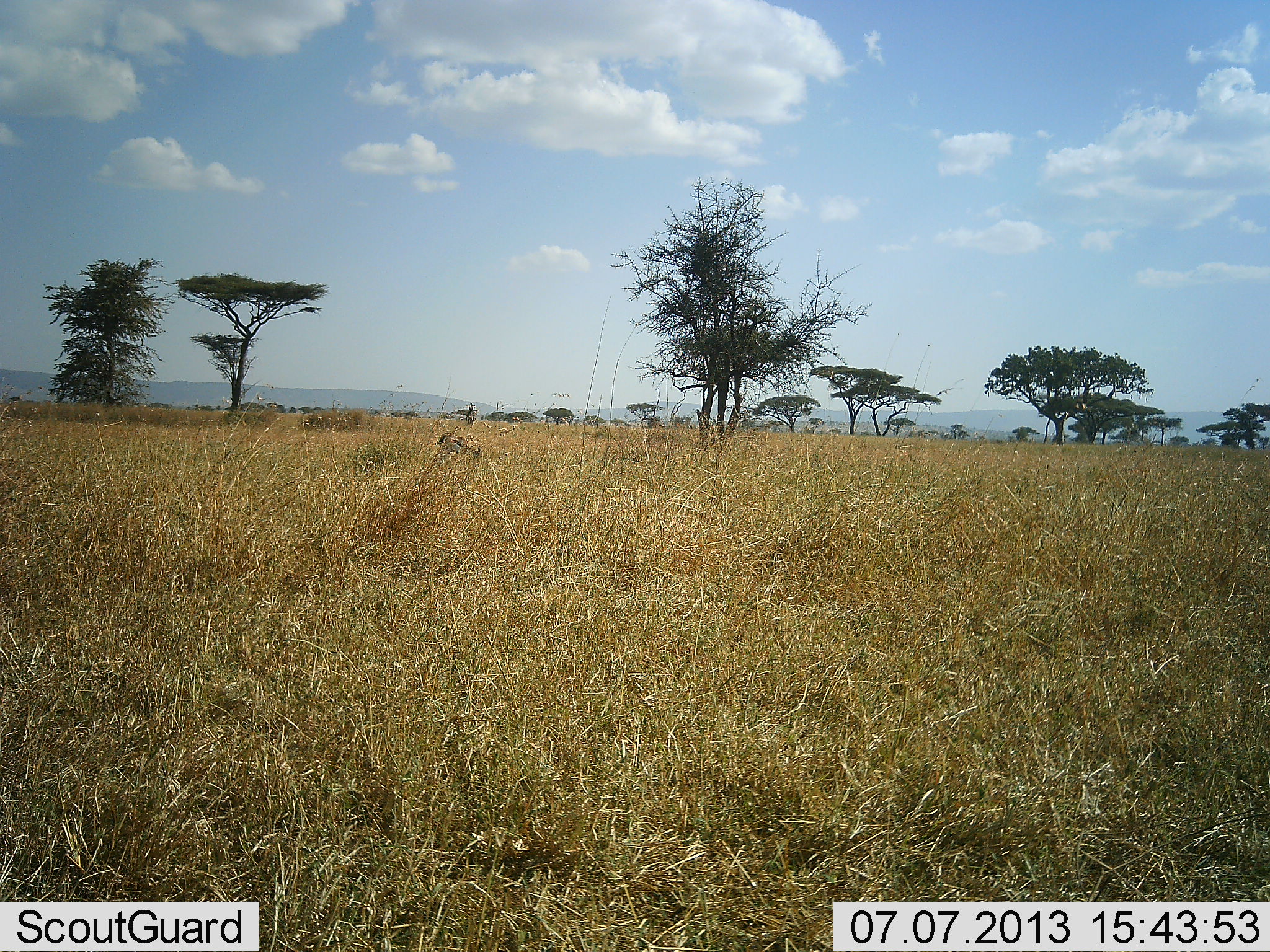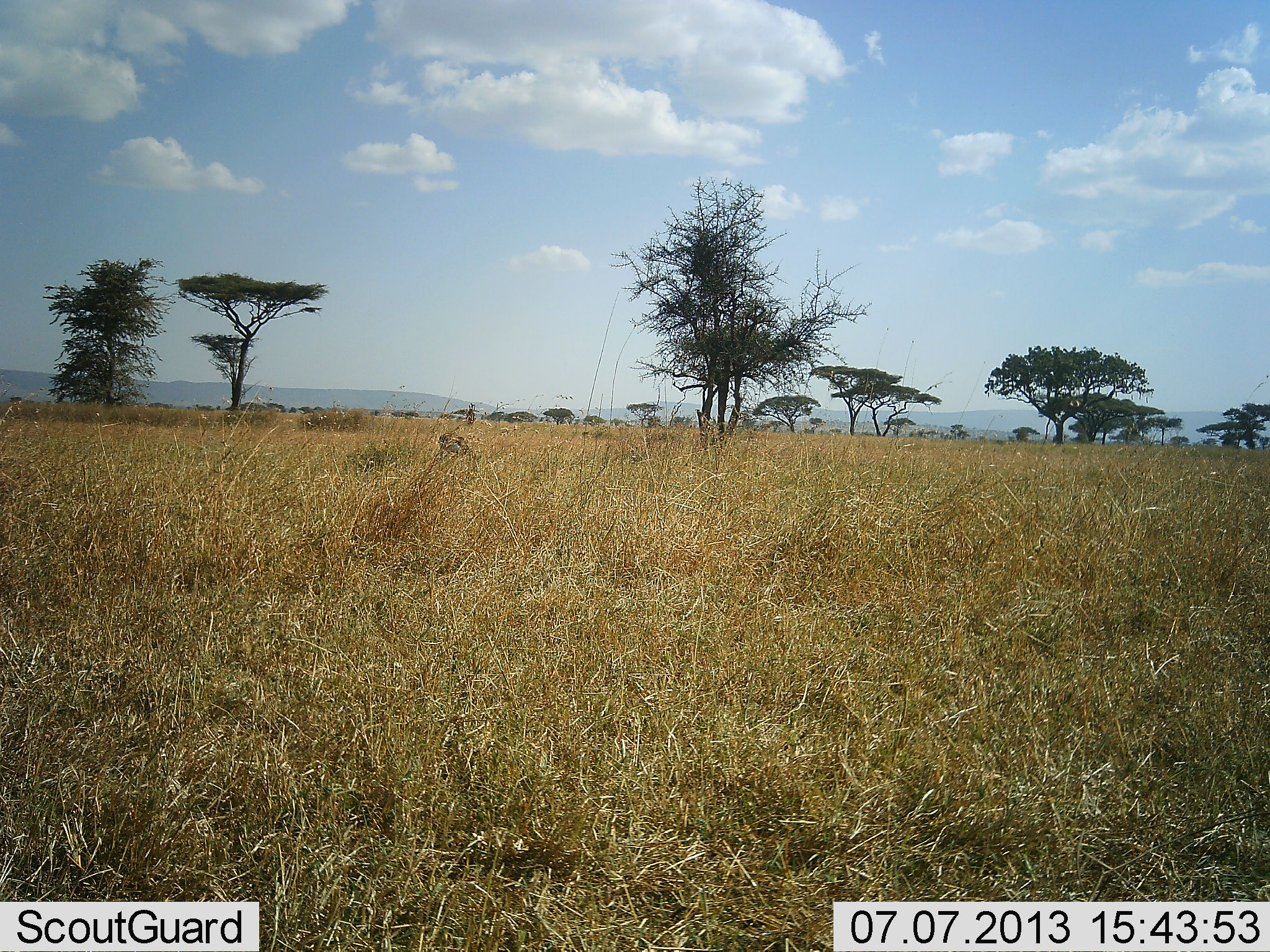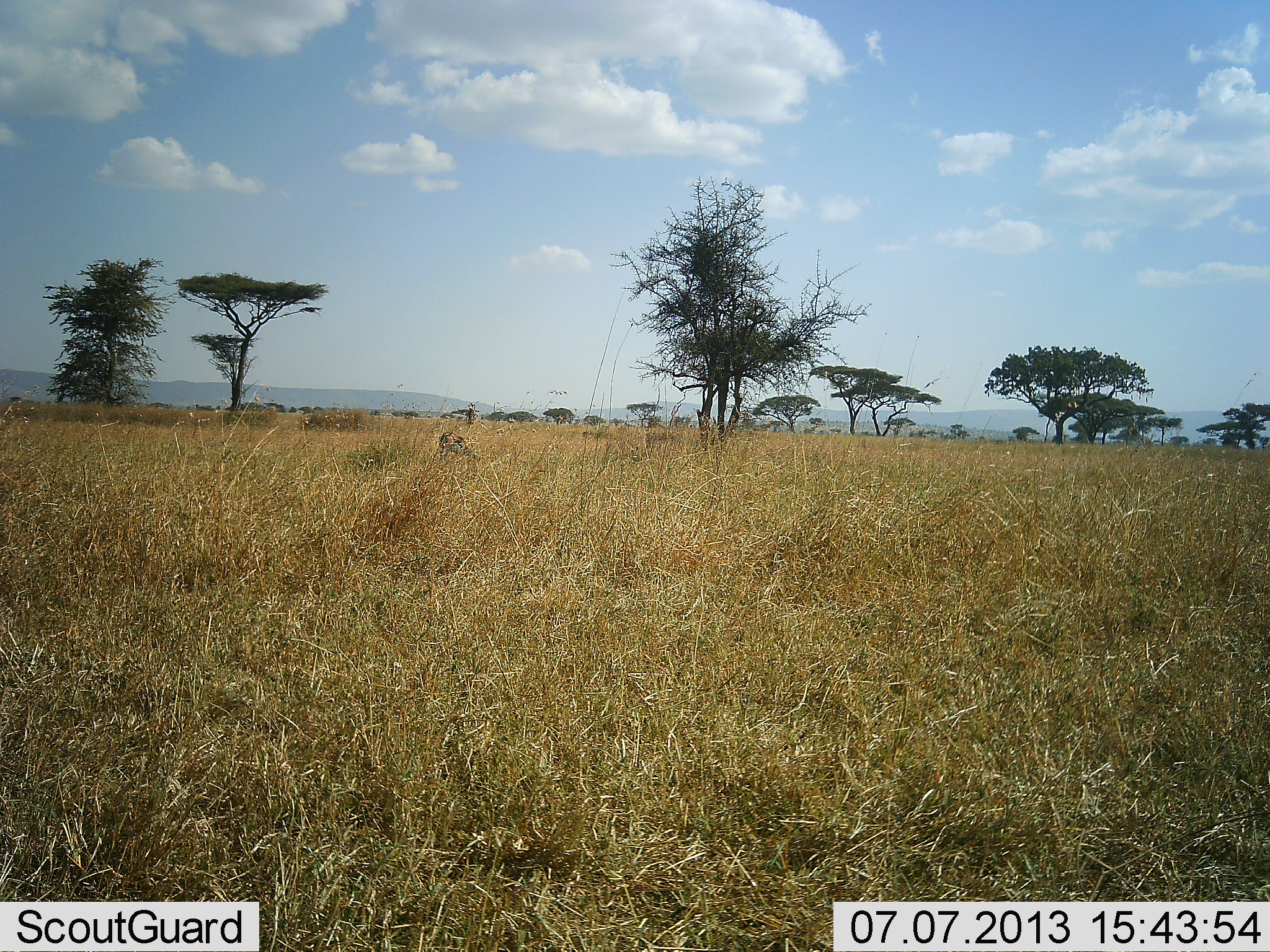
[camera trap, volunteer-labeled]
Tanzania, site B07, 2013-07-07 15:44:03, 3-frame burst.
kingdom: Animalia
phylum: Chordata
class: Mammalia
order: Artiodactyla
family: Bovidae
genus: Eudorcas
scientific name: Eudorcas thomsonii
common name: thomson's gazelle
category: gazellethomsons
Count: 1.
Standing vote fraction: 20%.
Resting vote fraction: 0%.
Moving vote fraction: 0%.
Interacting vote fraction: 0%.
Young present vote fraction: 0%.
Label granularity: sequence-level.